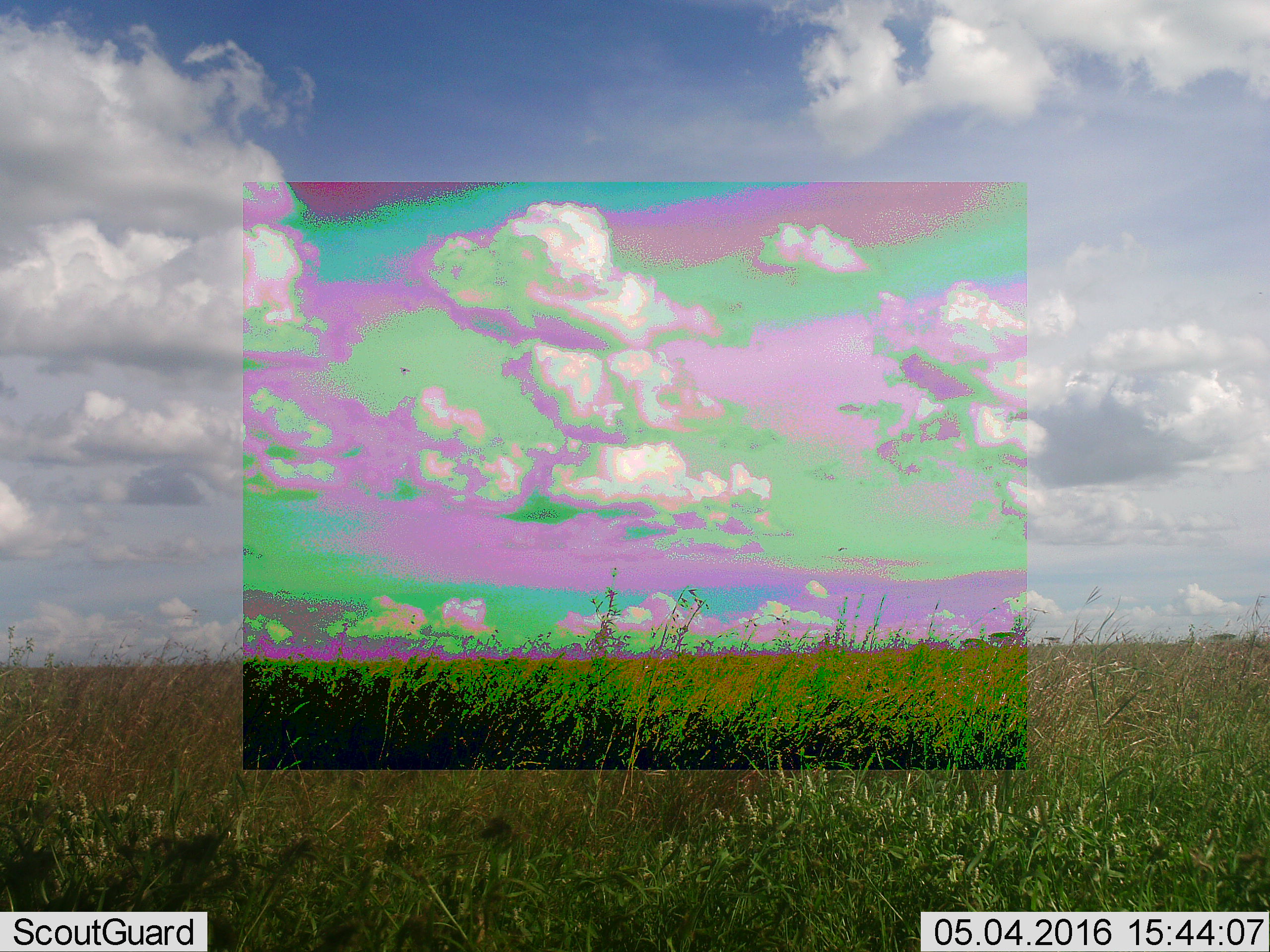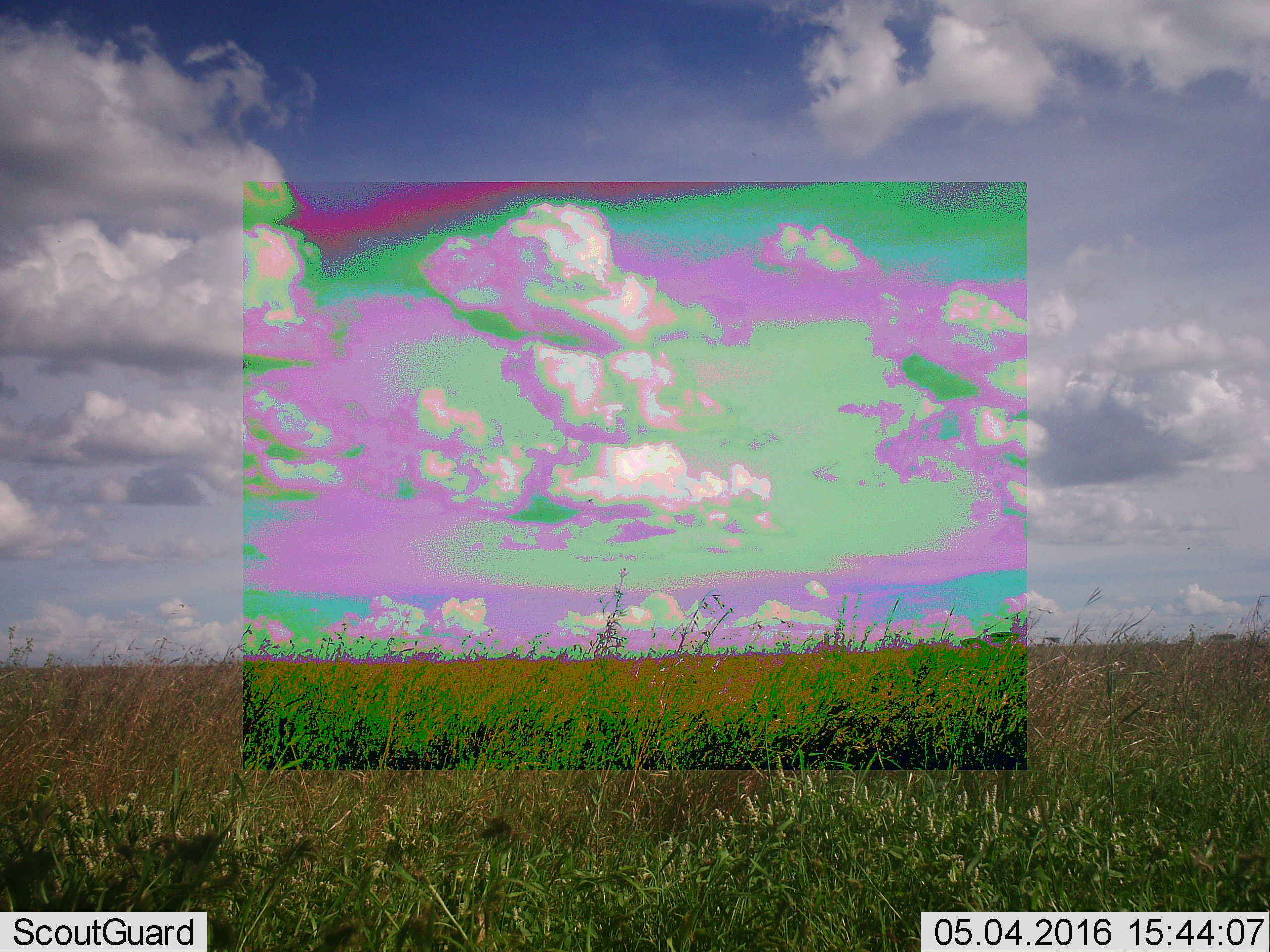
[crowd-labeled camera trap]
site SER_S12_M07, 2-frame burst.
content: unidentified animal